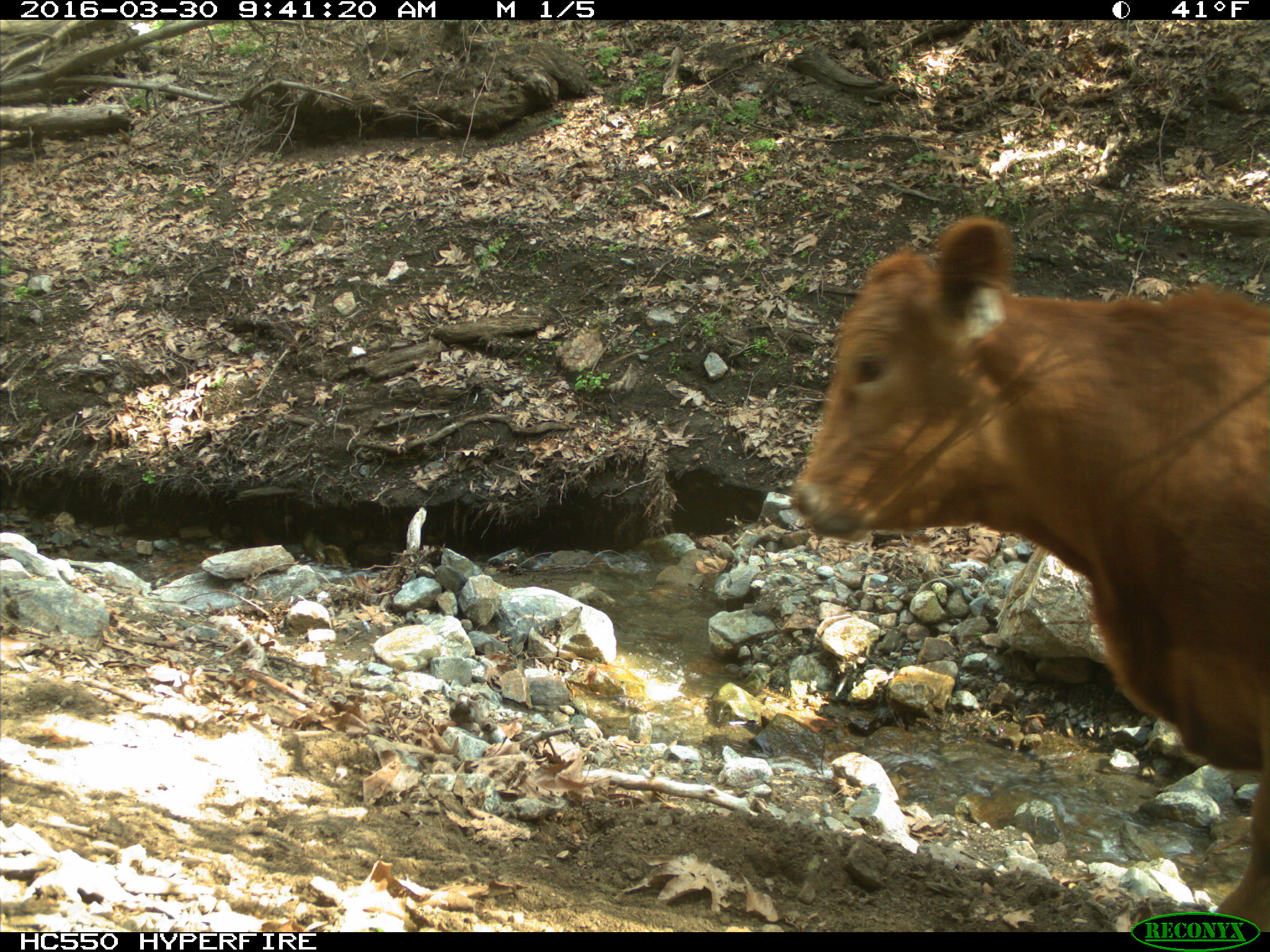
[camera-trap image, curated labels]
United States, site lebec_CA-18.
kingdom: Animalia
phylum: Chordata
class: Mammalia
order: Artiodactyla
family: Bovidae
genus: Bos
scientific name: Bos taurus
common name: domestic cow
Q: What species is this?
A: Bos taurus (domestic cow).